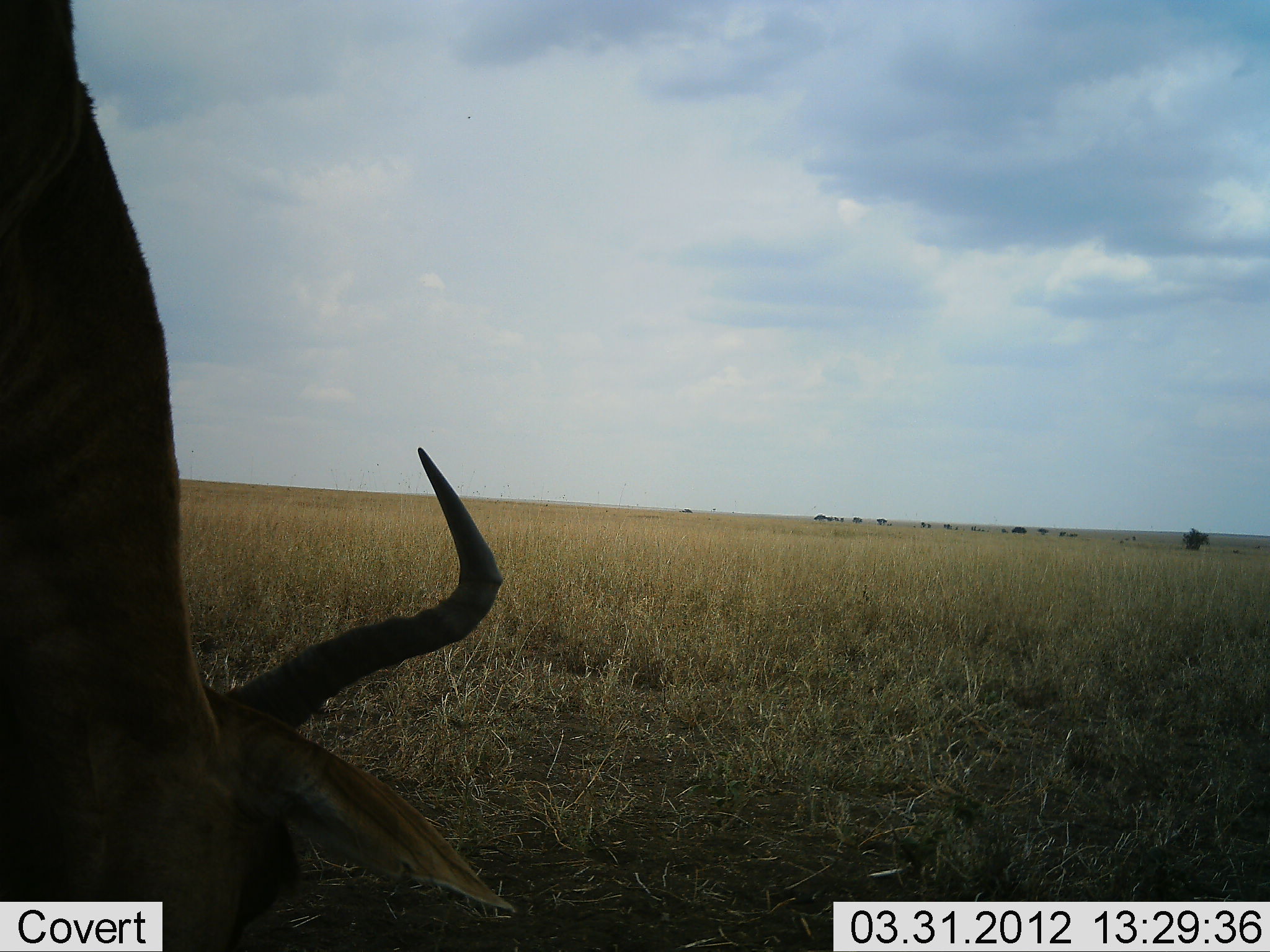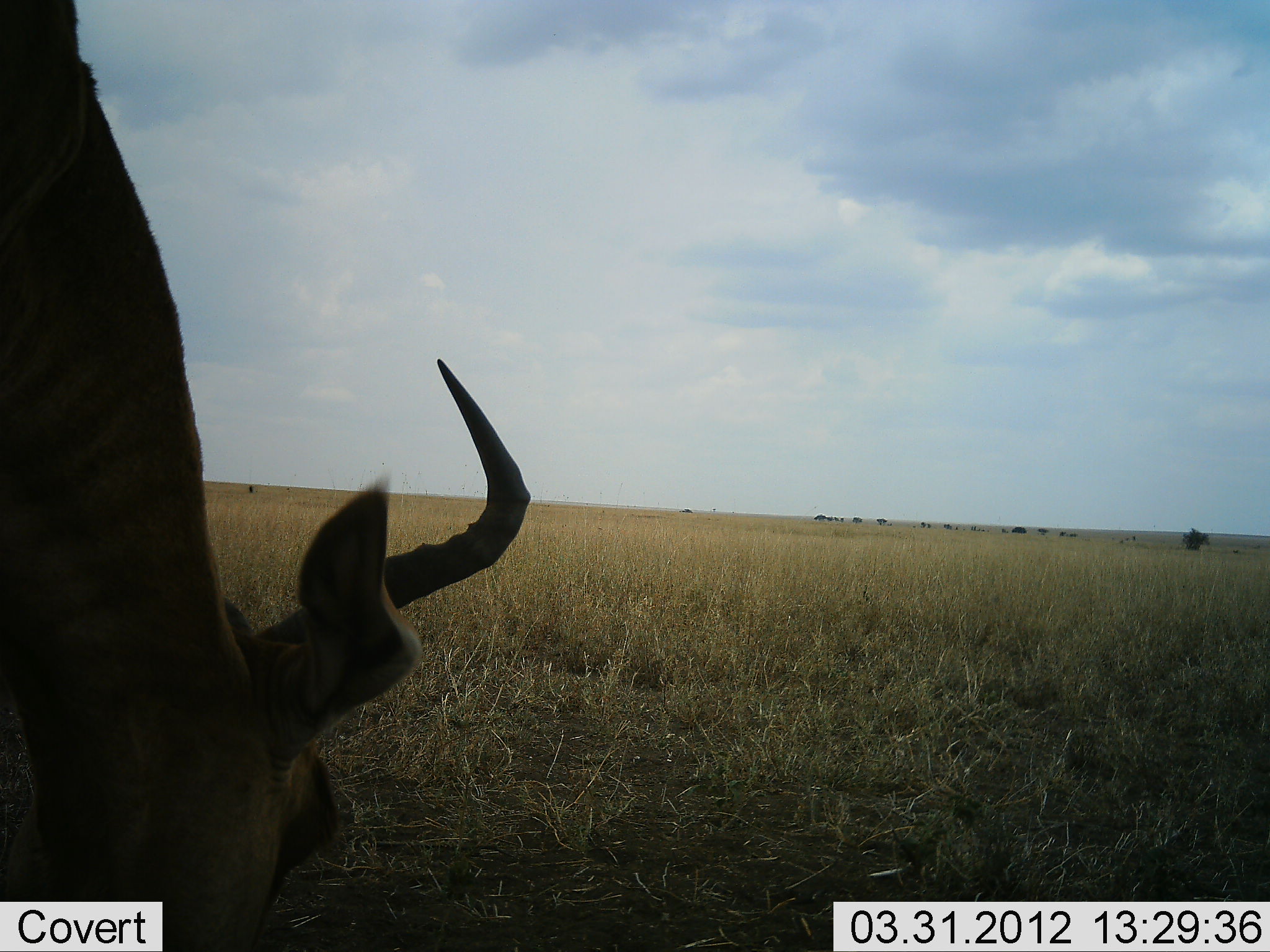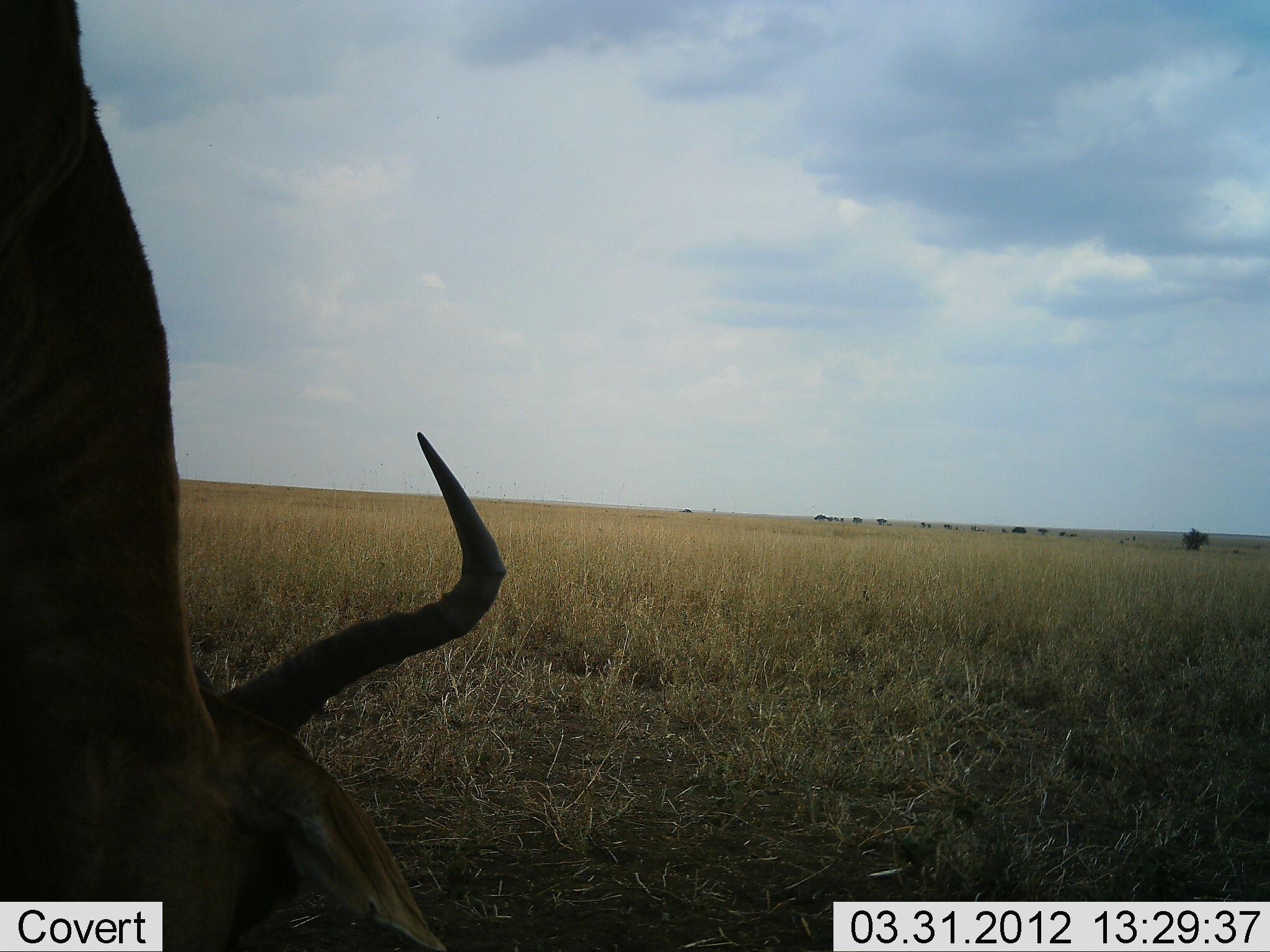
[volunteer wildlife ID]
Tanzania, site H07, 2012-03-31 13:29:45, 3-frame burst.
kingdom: Animalia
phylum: Chordata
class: Mammalia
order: Artiodactyla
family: Bovidae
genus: Alcelaphus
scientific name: Alcelaphus buselaphus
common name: hartebeest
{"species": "hartebeest (Alcelaphus buselaphus)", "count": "1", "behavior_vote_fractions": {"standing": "15%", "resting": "0%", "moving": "0%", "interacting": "0%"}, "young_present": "0%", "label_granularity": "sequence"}